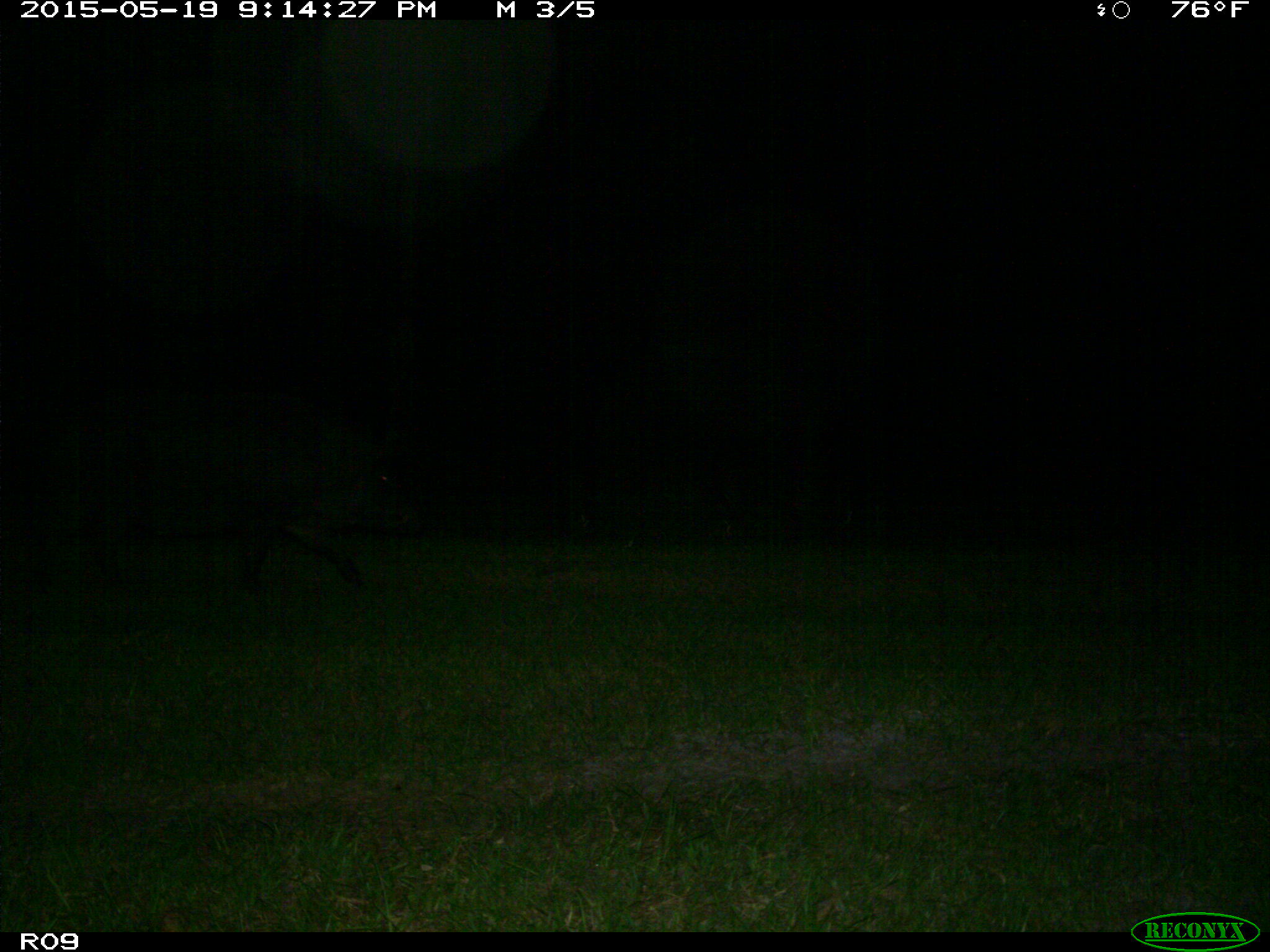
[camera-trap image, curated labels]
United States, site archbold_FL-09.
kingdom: Animalia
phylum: Chordata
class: Mammalia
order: Artiodactyla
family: Suidae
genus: Sus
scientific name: Sus scrofa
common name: wild boar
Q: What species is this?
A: Sus scrofa (wild boar).